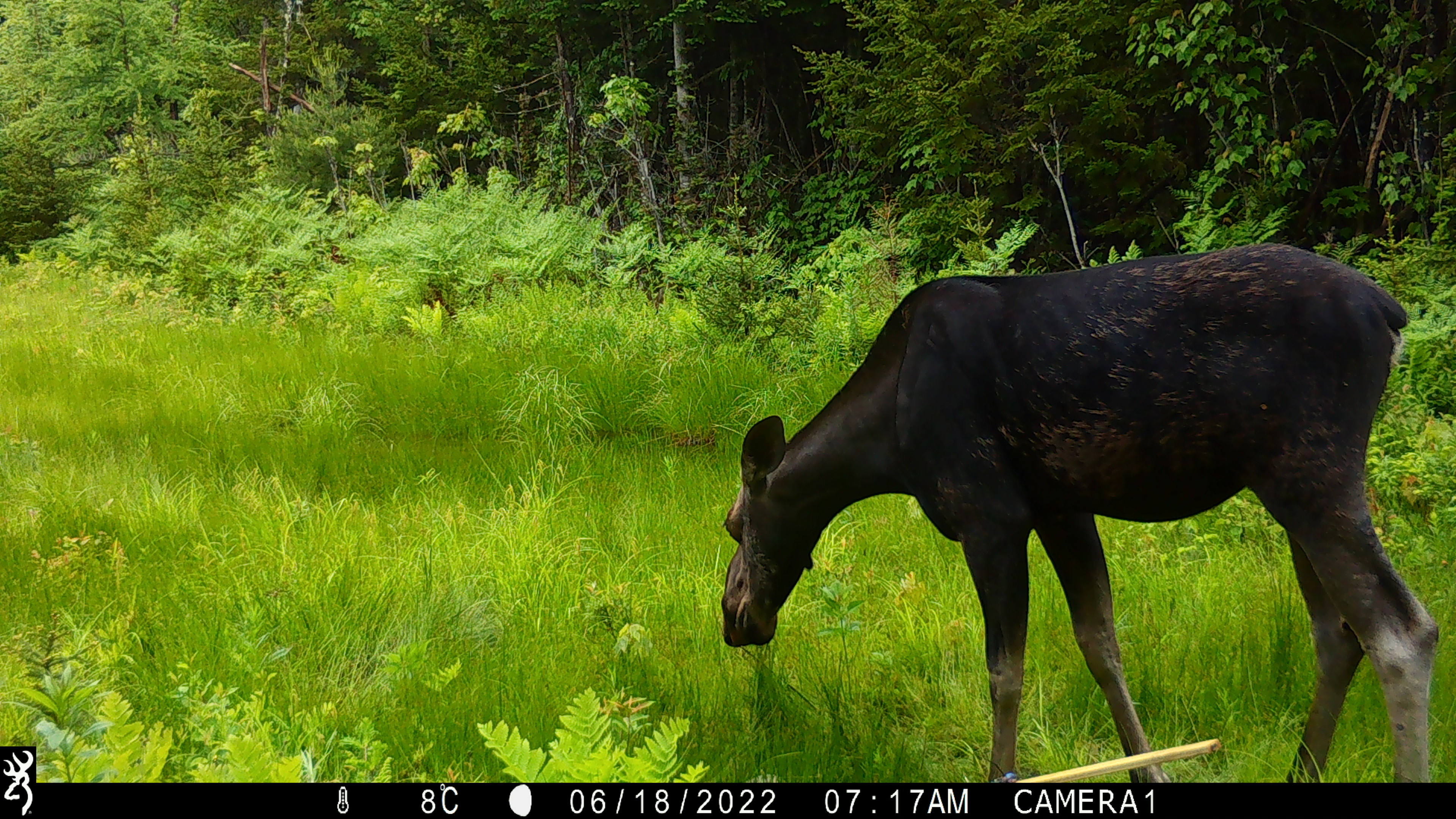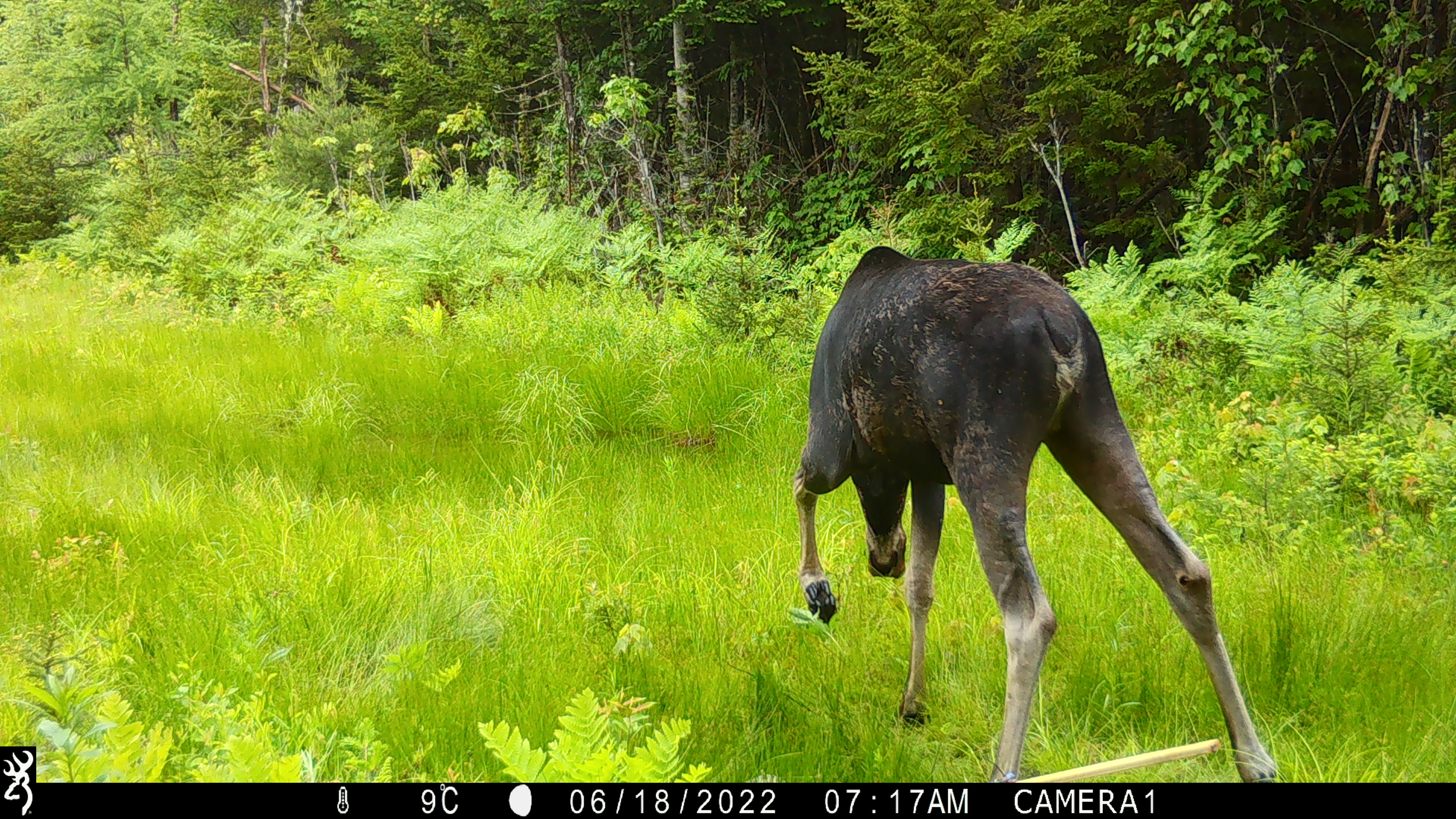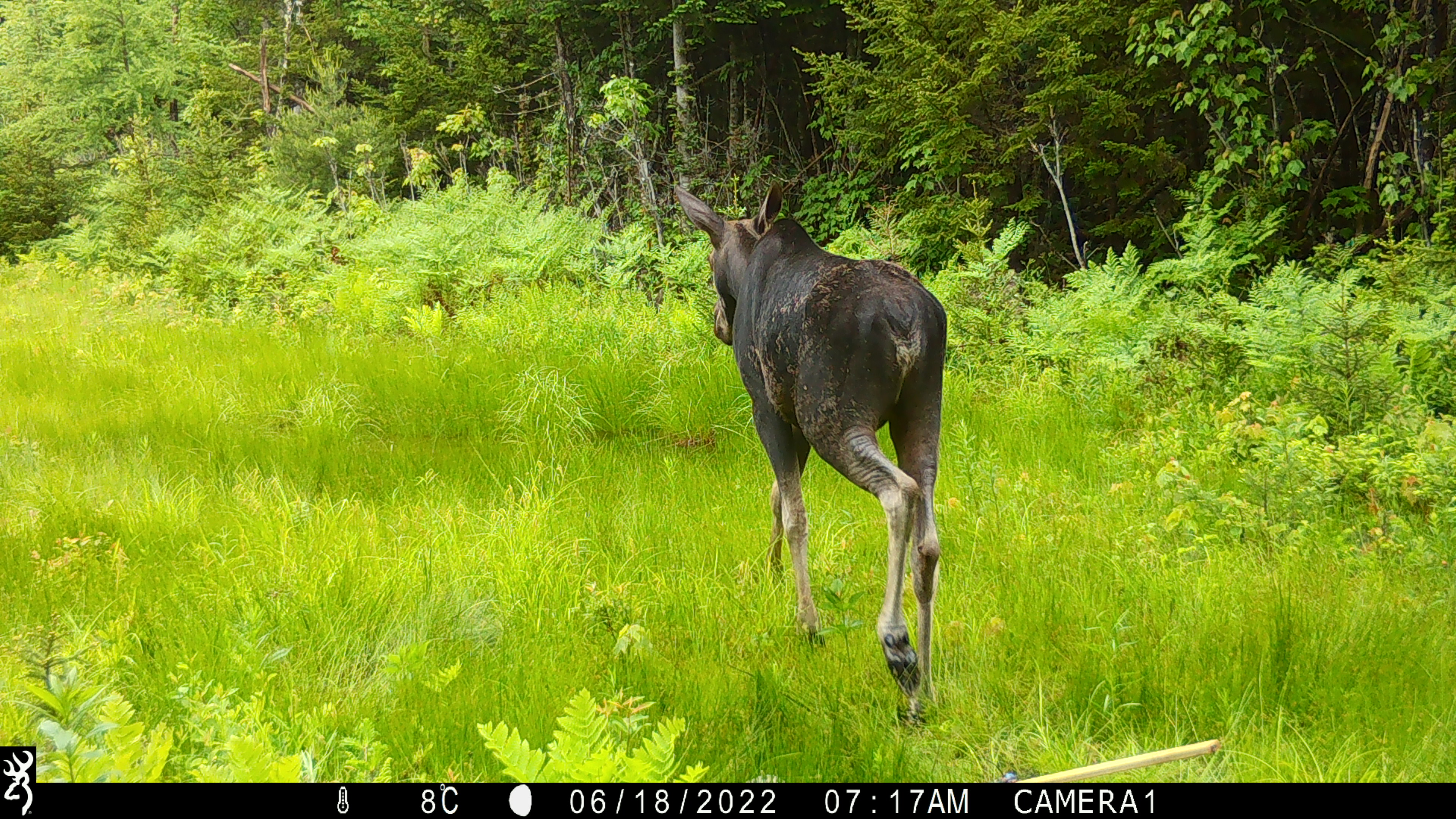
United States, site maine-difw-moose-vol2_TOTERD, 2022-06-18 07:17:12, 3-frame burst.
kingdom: Animalia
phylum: Chordata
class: Mammalia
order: Artiodactyla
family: Cervidae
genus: Alces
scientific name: Alces alces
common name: moose